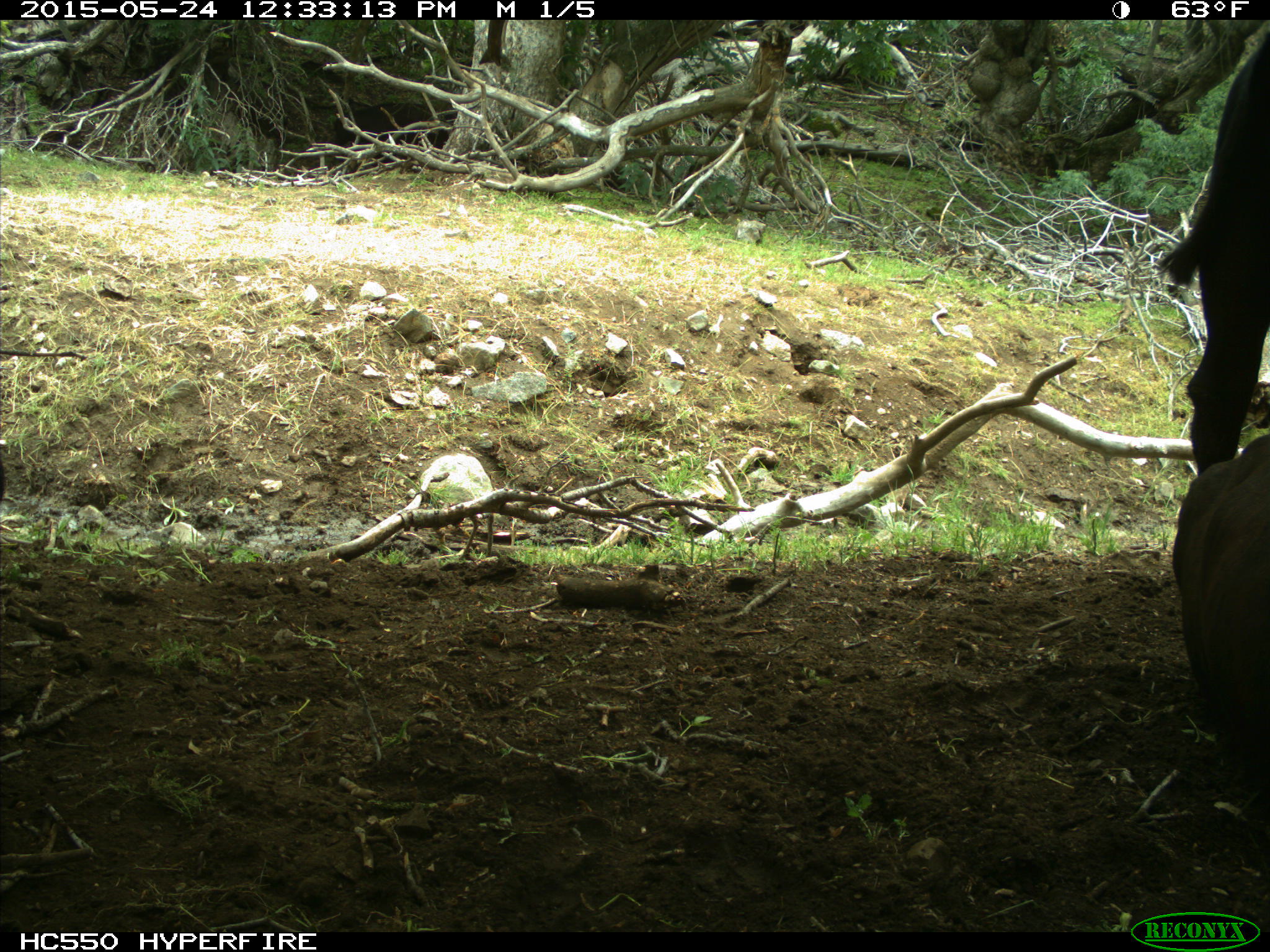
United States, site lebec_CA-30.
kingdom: Animalia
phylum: Chordata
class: Mammalia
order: Artiodactyla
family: Bovidae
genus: Bos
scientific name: Bos taurus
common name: domestic cow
Bos taurus (domestic cow).